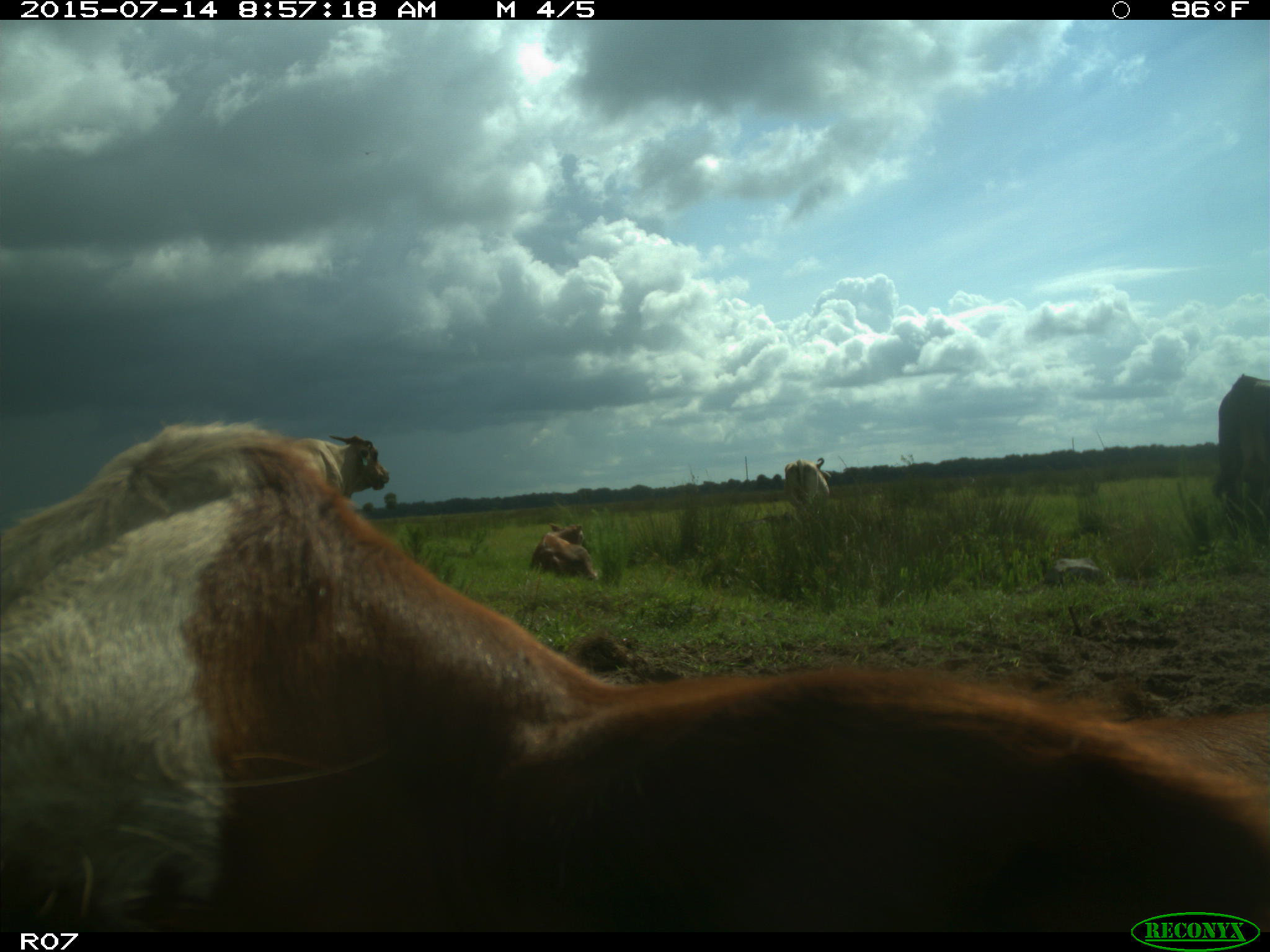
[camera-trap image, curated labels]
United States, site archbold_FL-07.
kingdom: Animalia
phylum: Chordata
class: Mammalia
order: Artiodactyla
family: Bovidae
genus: Bos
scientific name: Bos taurus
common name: domestic cow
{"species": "Bos taurus (domestic cow)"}